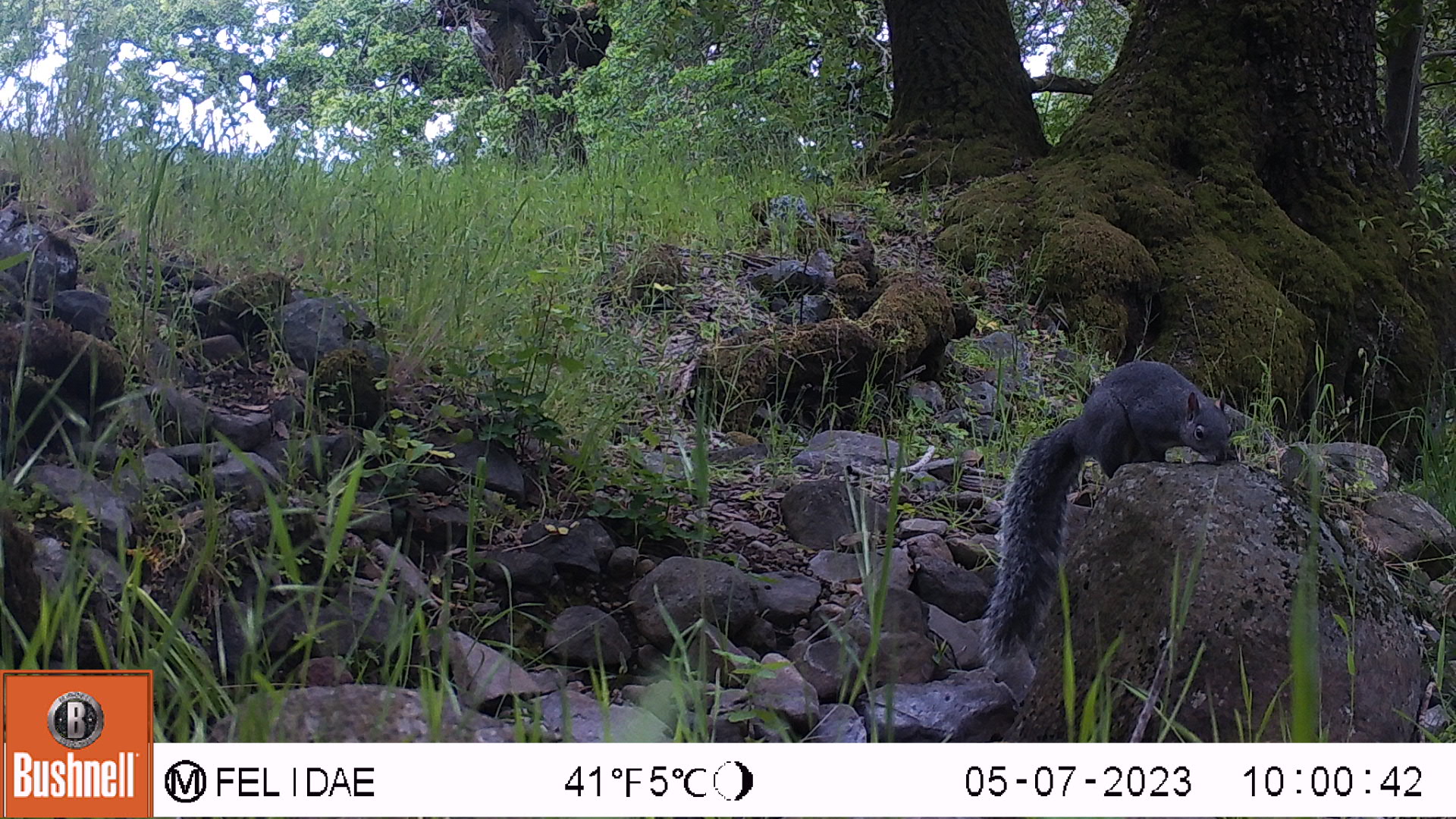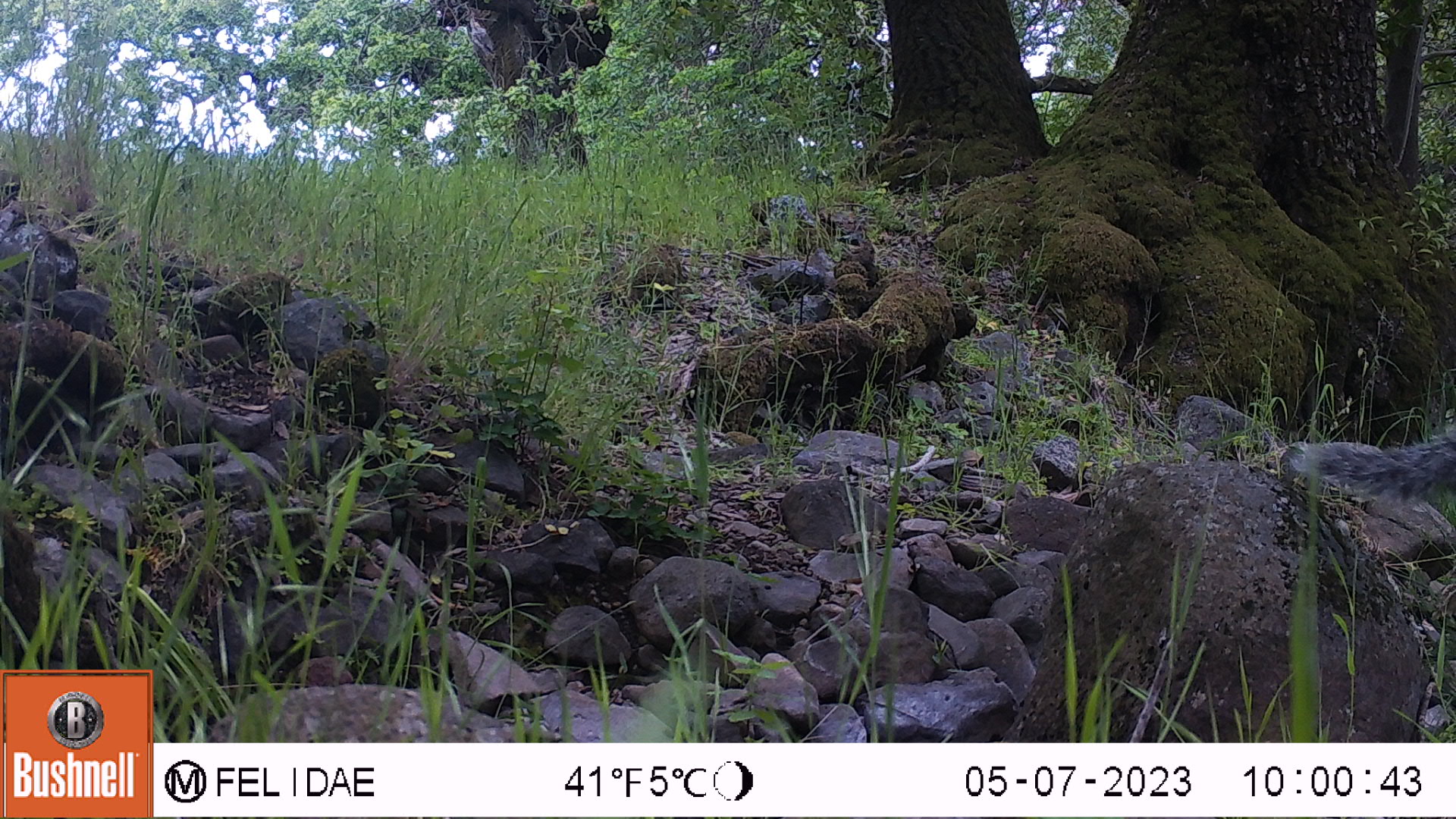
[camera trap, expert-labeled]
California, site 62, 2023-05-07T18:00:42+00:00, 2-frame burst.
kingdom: Animalia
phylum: Chordata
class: Mammalia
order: Rodentia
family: Sciuridae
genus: Sciurus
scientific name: Sciurus griseus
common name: western gray squirrel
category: western grey squirrel